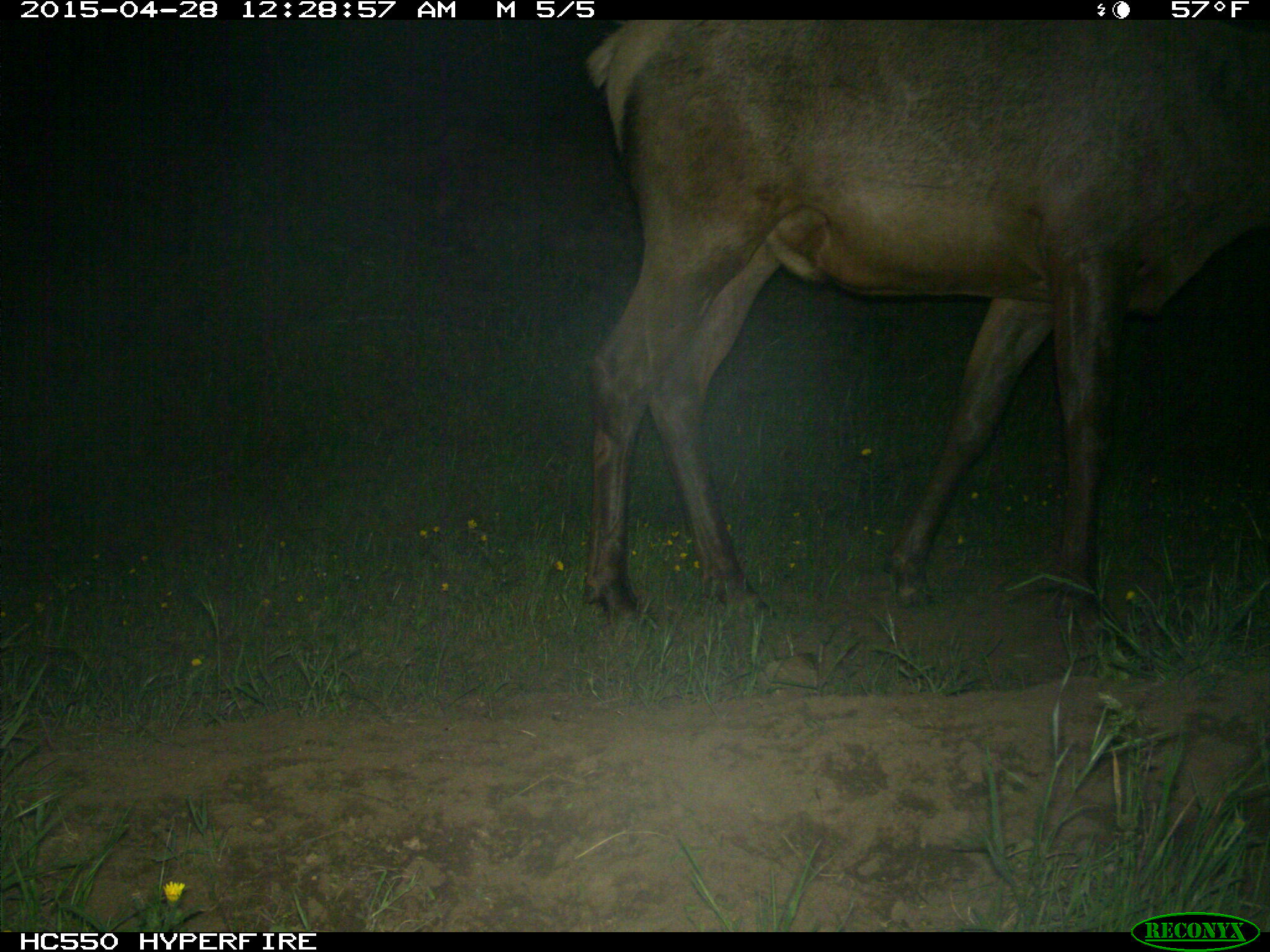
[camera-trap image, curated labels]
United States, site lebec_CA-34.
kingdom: Animalia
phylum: Chordata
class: Mammalia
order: Artiodactyla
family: Cervidae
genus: Cervus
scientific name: Cervus canadensis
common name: elk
Cervus canadensis (elk).